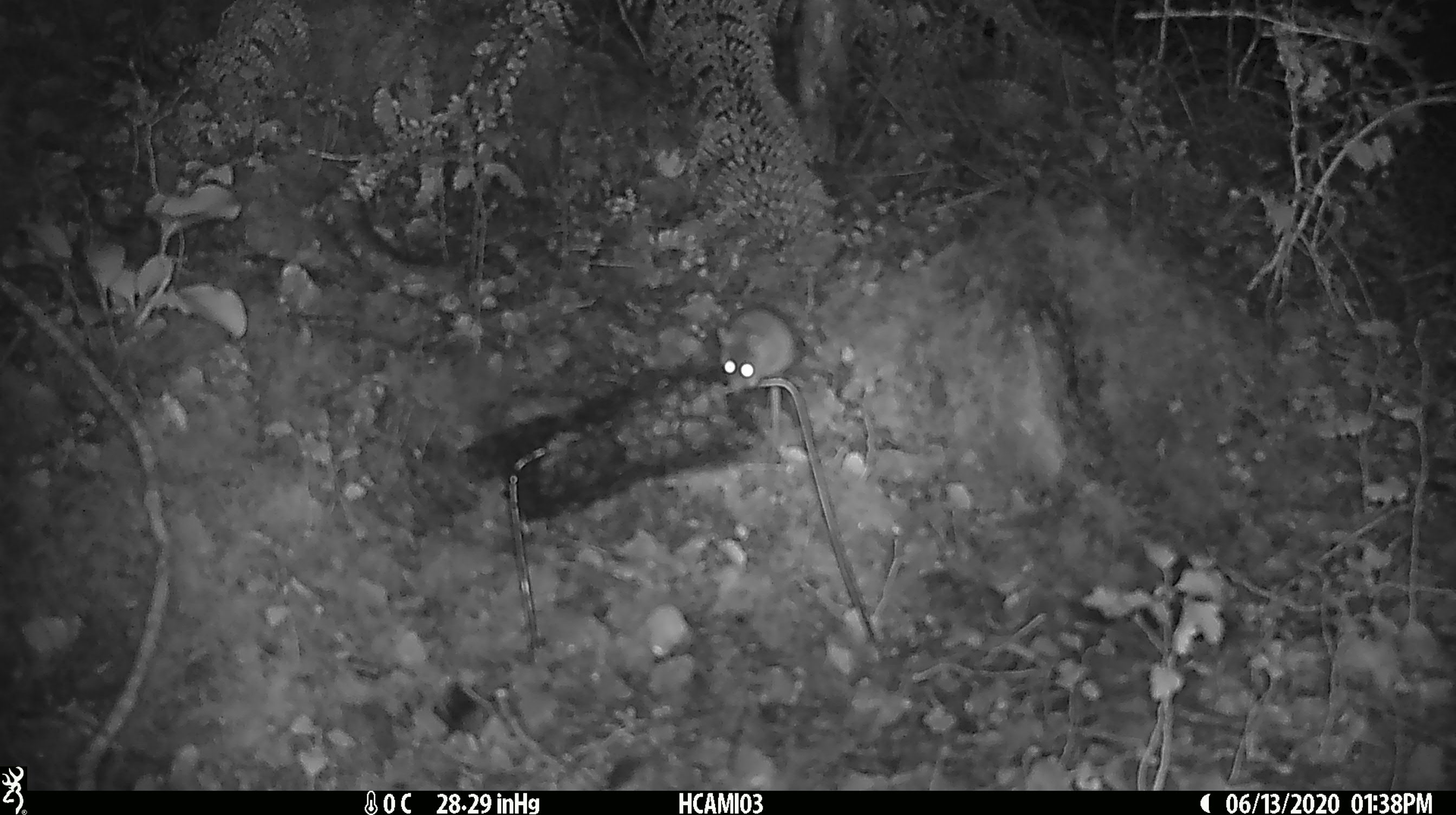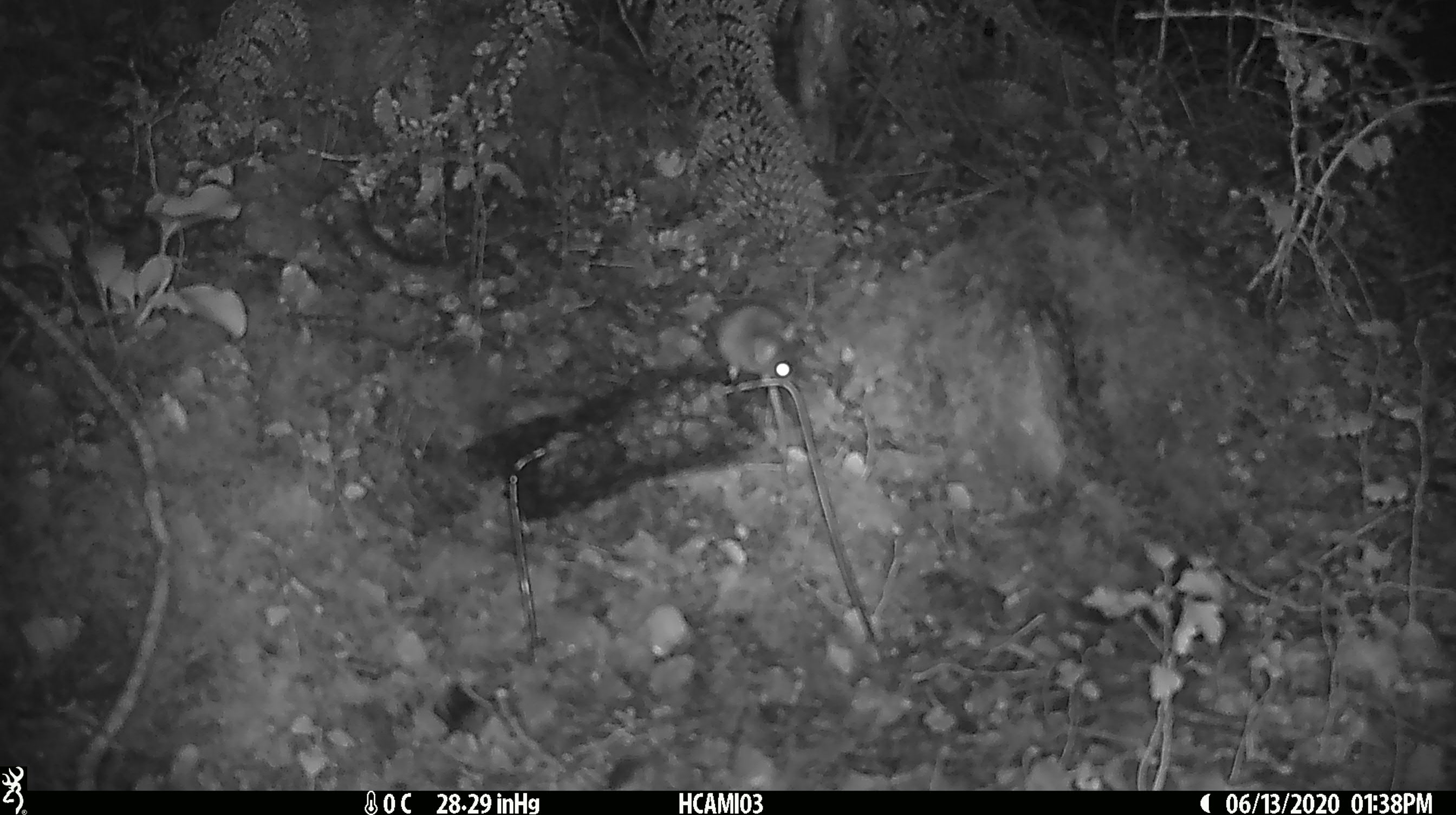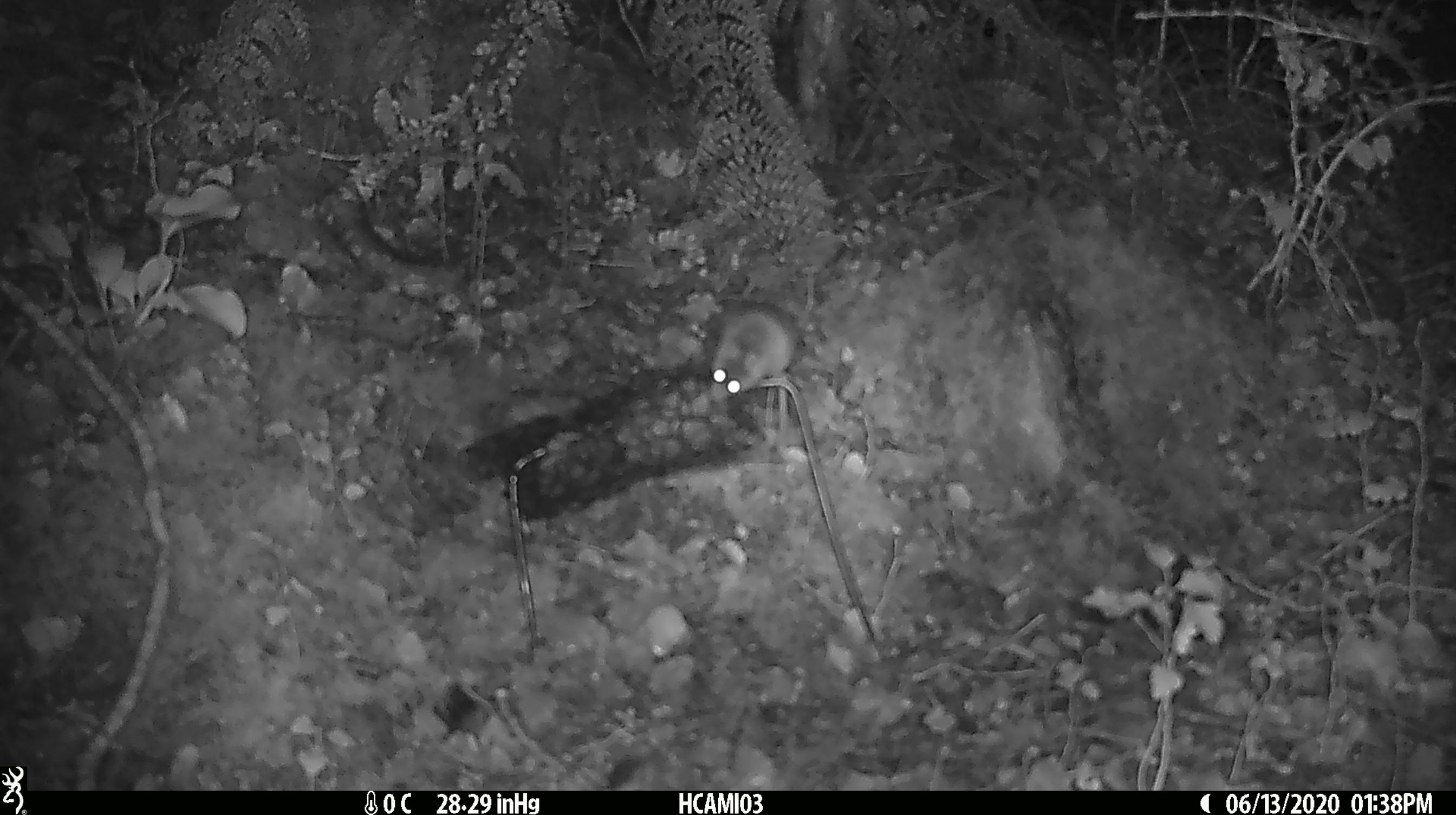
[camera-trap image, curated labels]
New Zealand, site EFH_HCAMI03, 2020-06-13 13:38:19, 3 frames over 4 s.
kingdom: Animalia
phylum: Chordata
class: Mammalia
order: Rodentia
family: Muridae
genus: Mus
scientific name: Mus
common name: mouse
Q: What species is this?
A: Mouse (Mus).